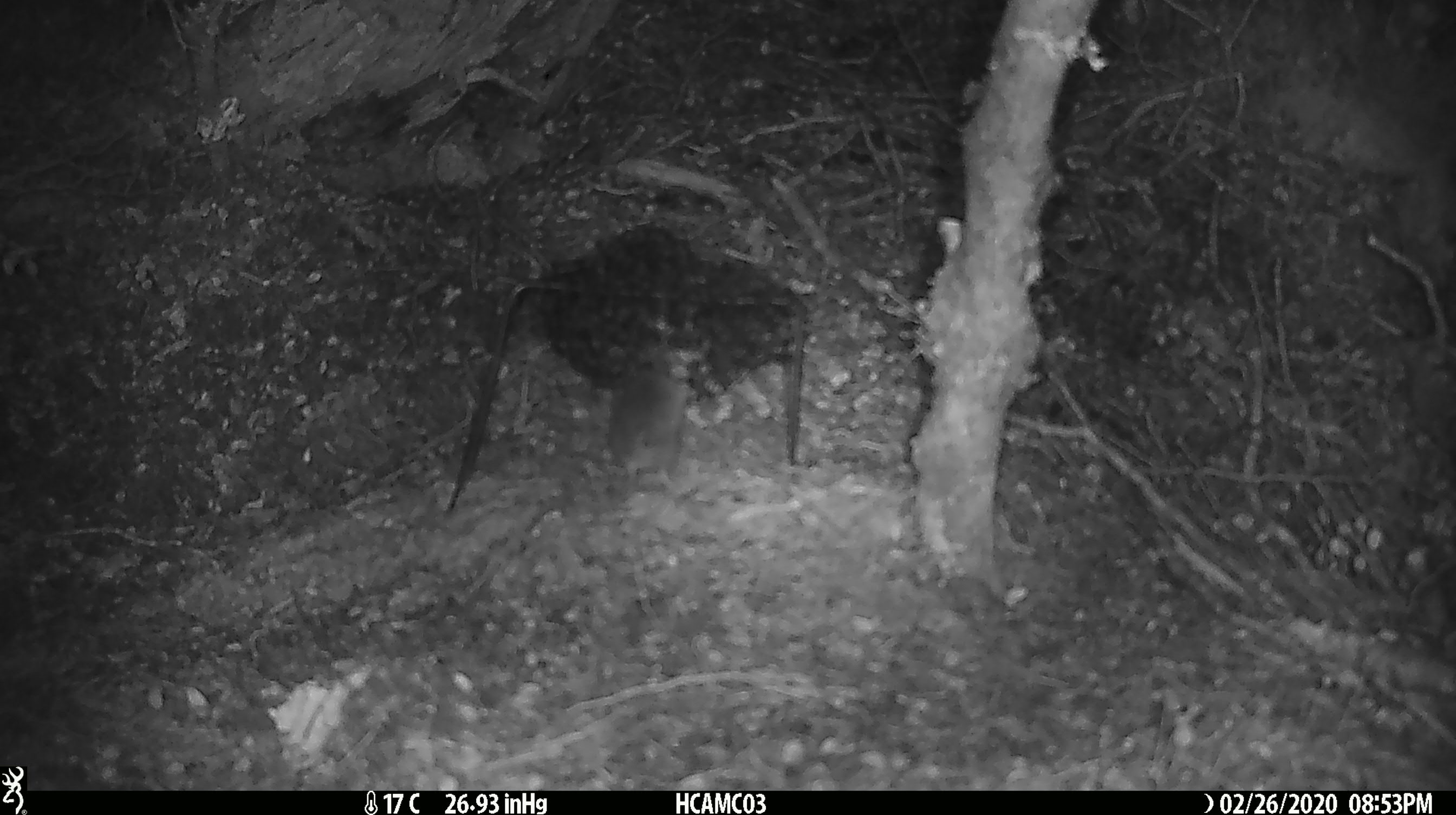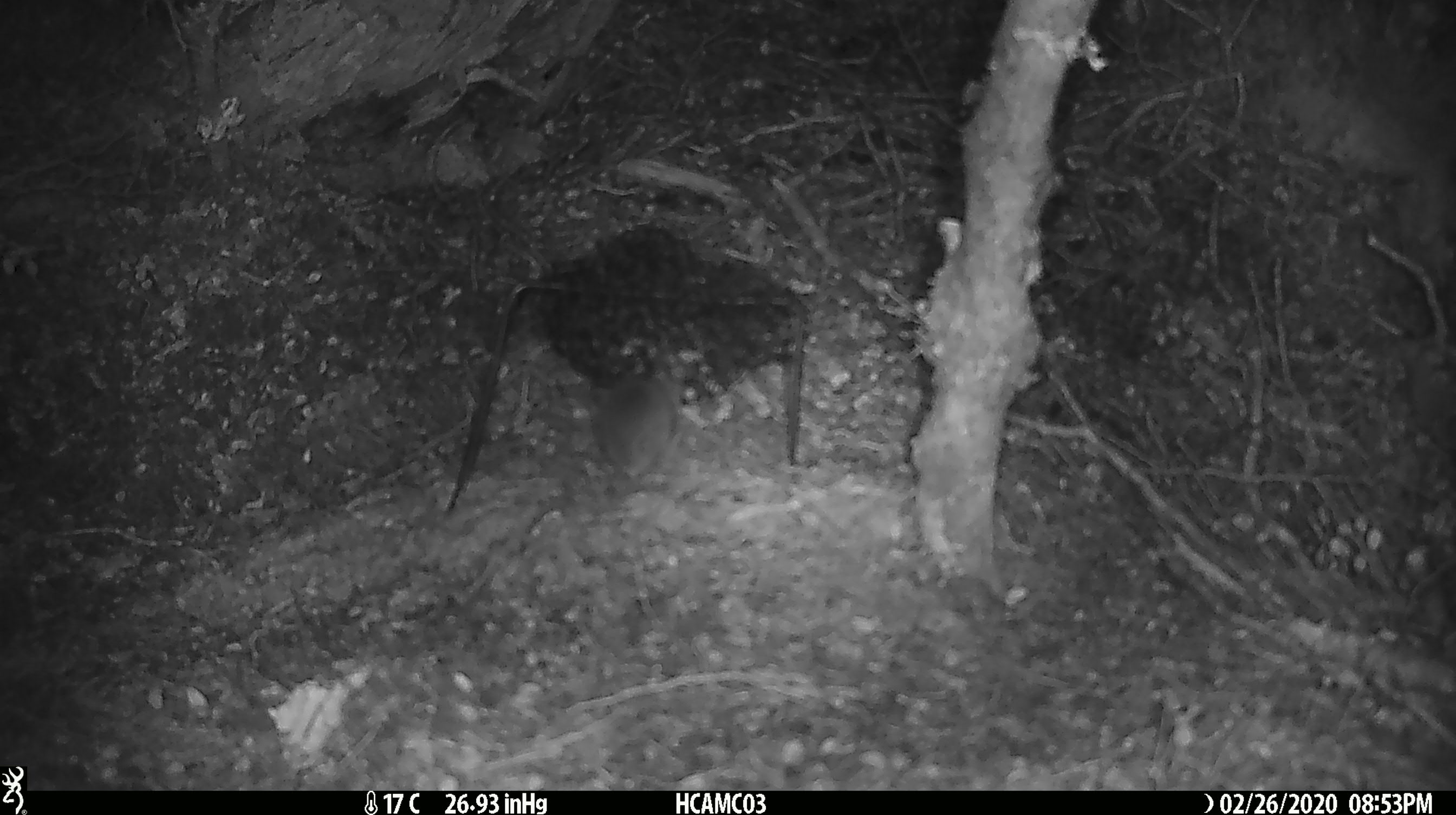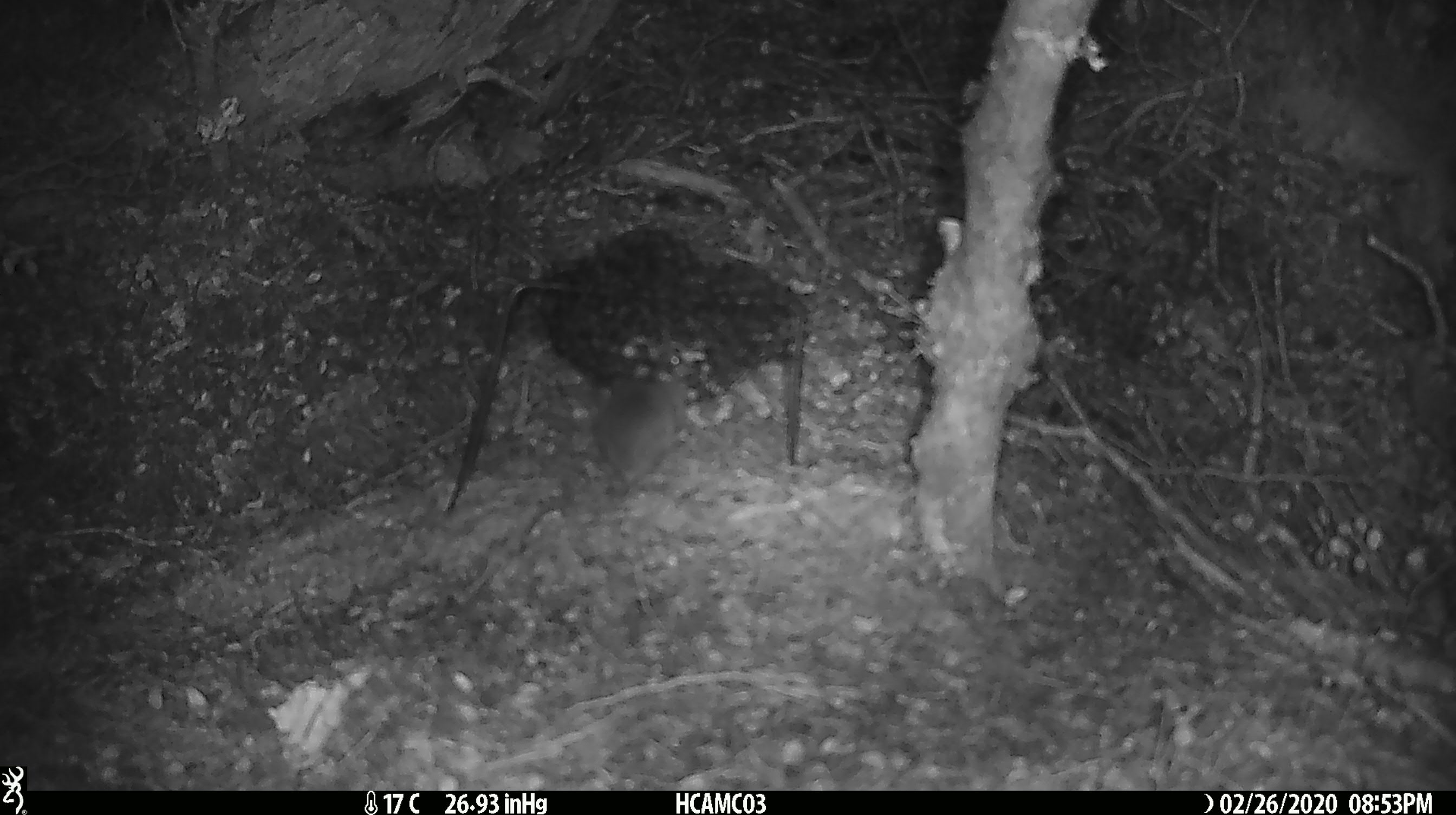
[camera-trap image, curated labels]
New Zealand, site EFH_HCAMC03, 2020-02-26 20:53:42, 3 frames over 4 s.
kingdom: Animalia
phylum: Chordata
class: Mammalia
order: Rodentia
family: Muridae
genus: Mus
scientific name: Mus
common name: mouse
Mouse (Mus).